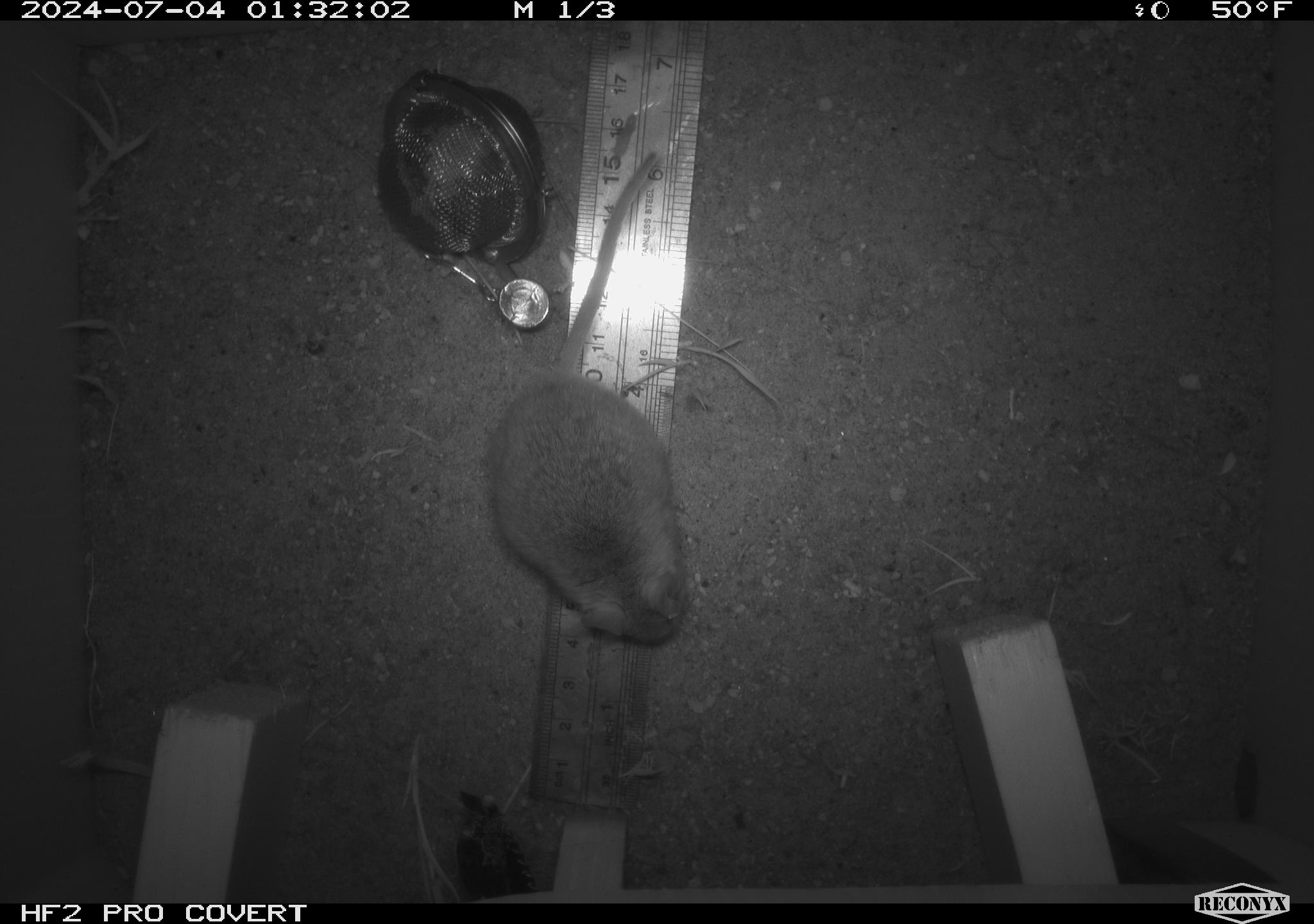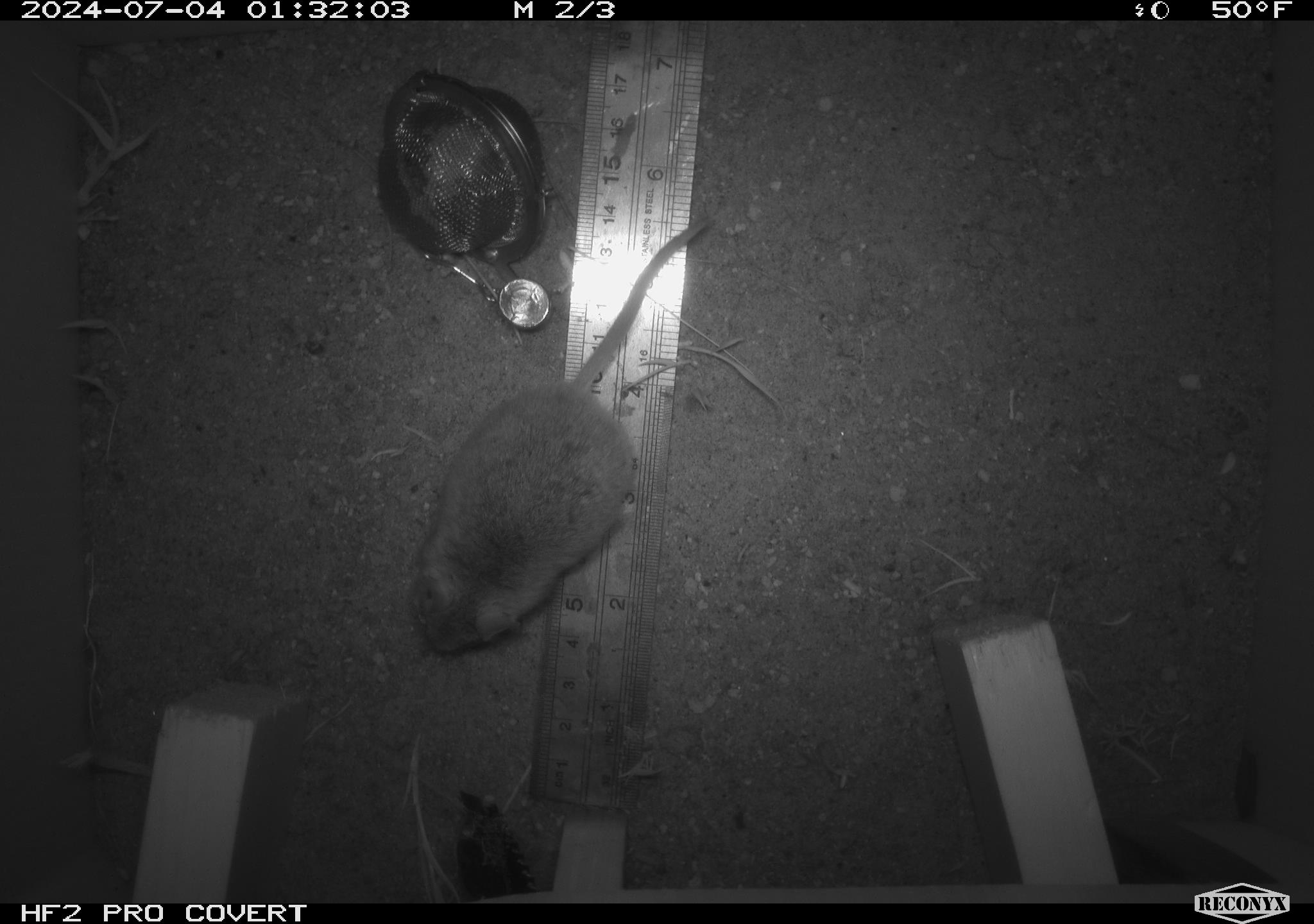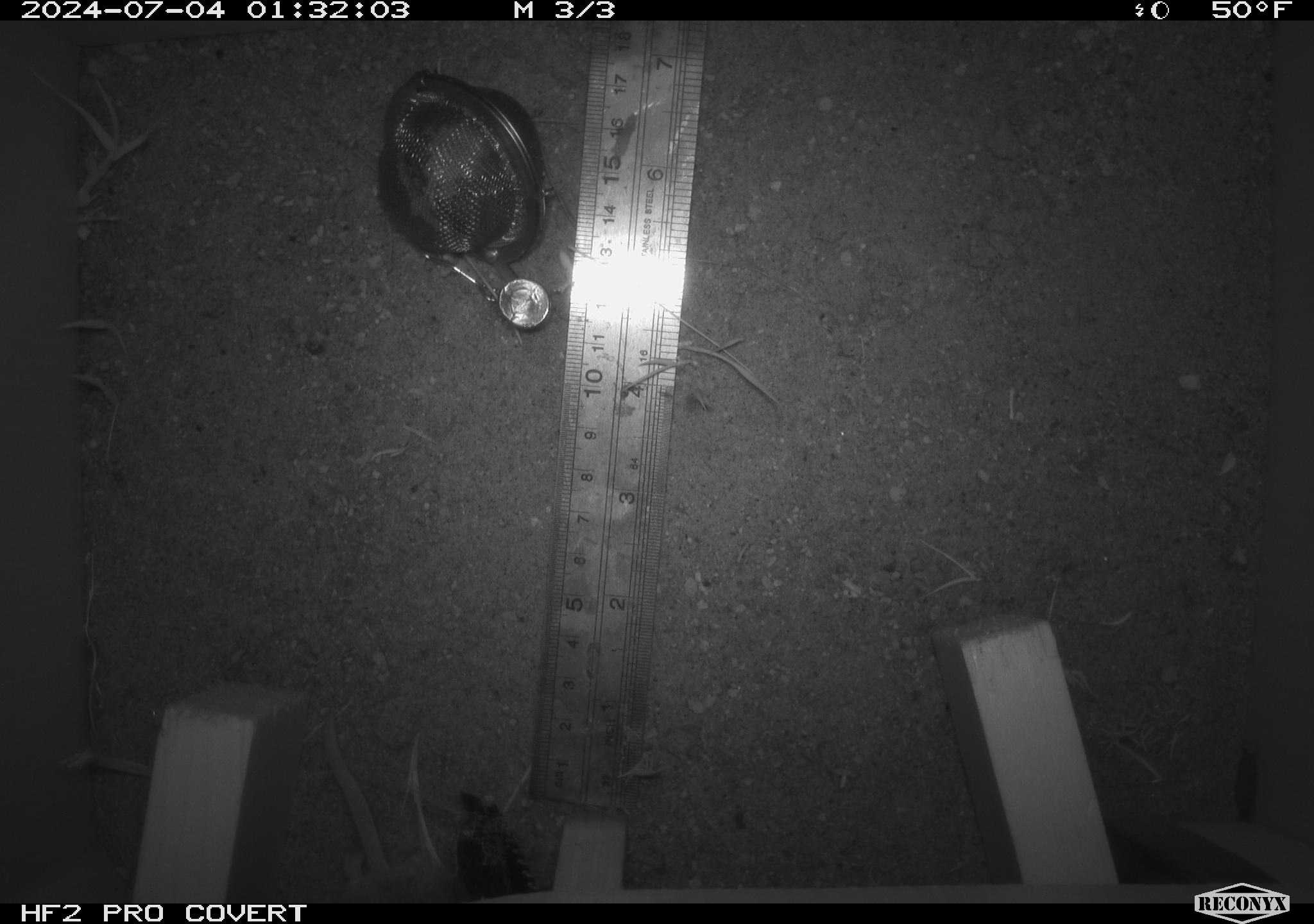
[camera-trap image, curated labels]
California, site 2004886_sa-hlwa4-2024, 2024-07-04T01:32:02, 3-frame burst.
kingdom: Animalia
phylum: Chordata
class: Mammalia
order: Rodentia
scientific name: Rodentia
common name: rodent